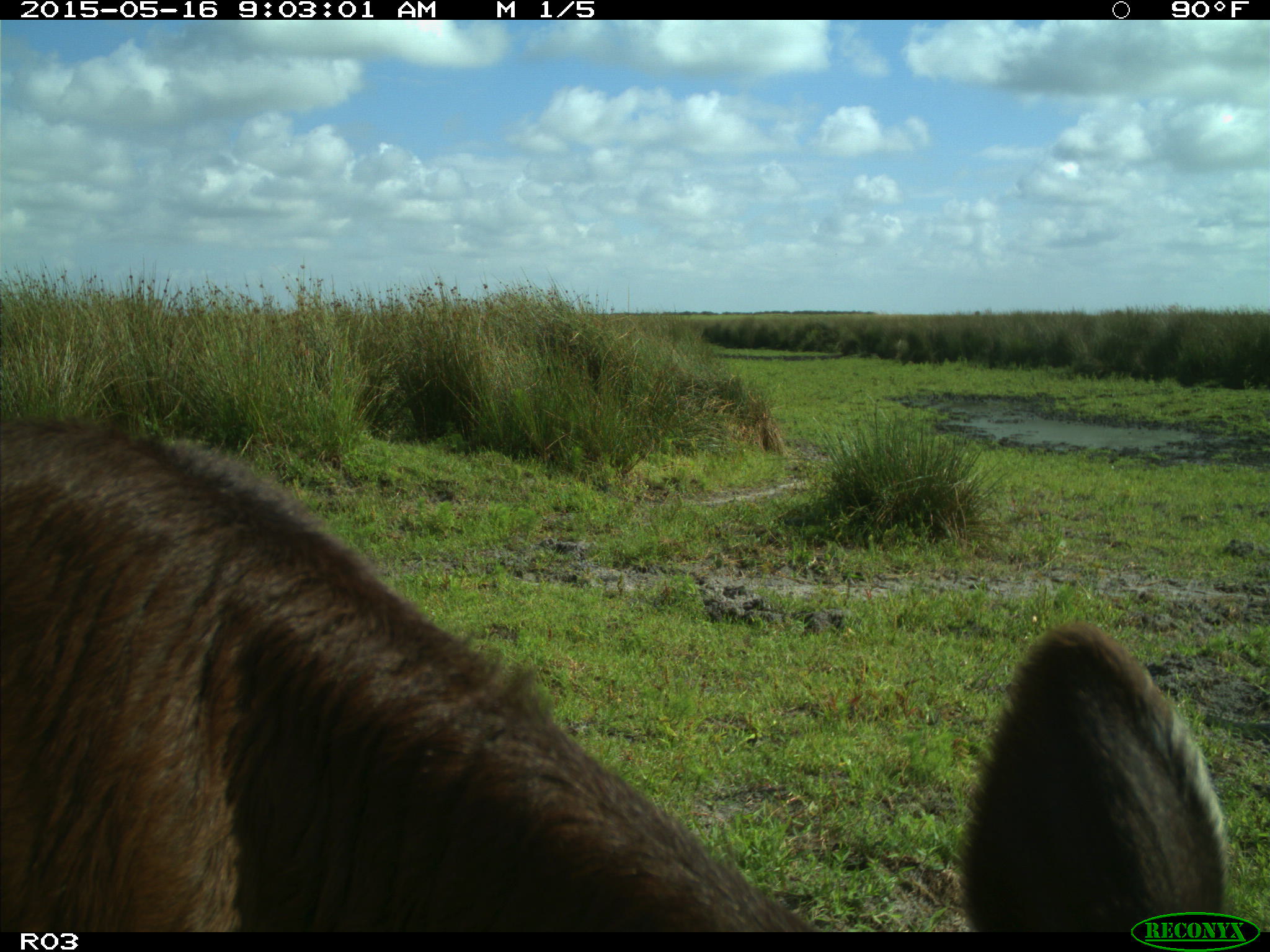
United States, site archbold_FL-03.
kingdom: Animalia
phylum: Chordata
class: Mammalia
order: Artiodactyla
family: Bovidae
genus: Bos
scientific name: Bos taurus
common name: domestic cow